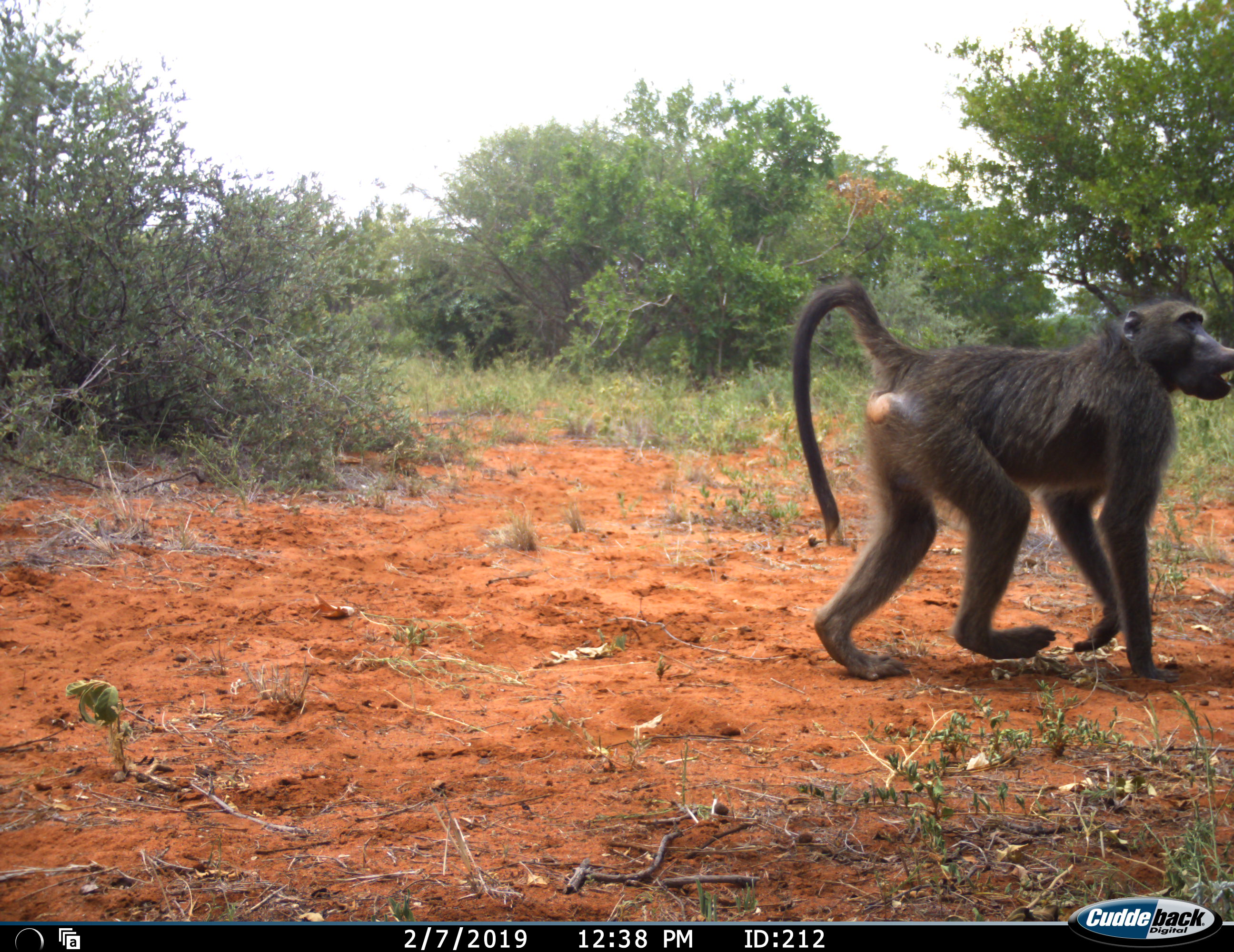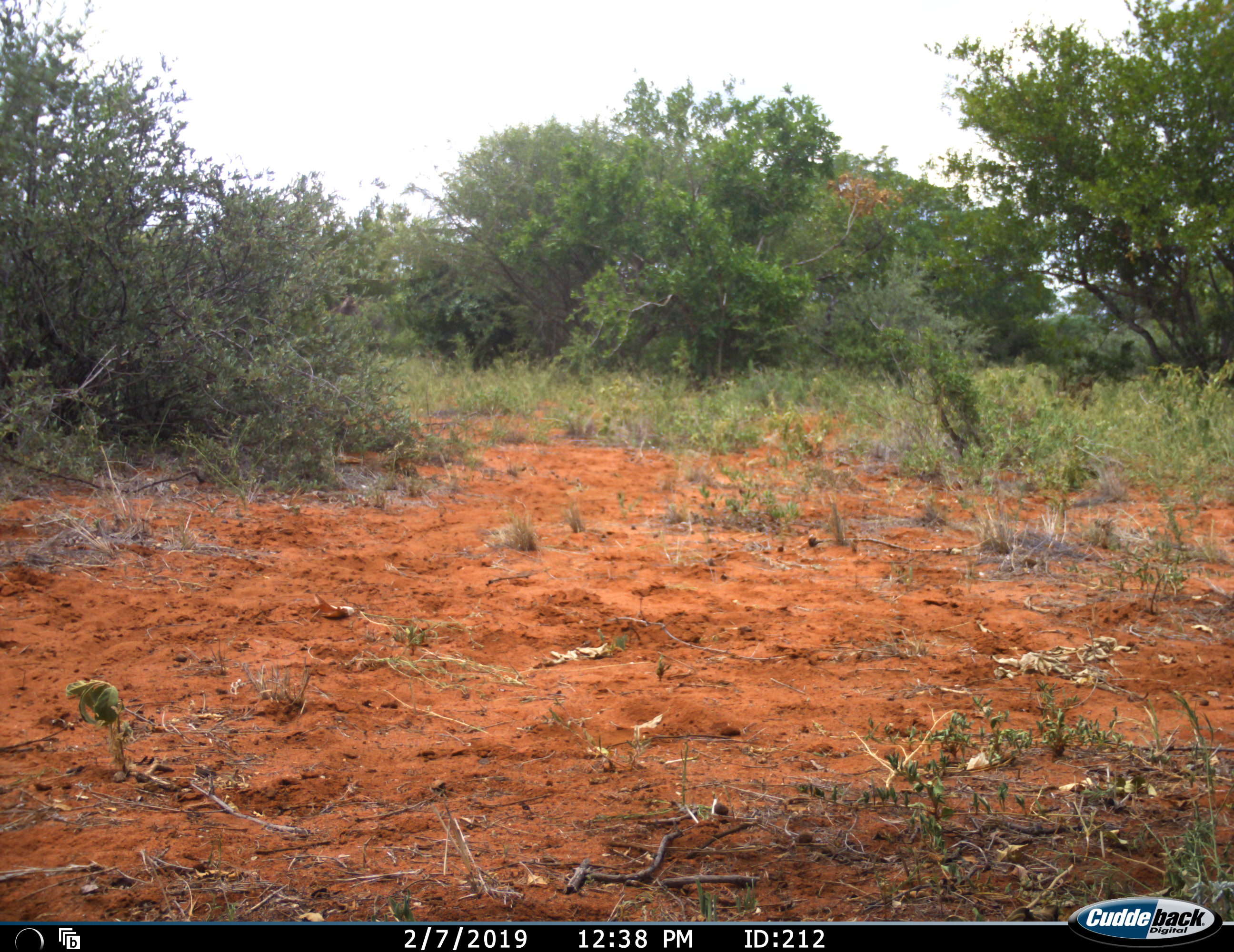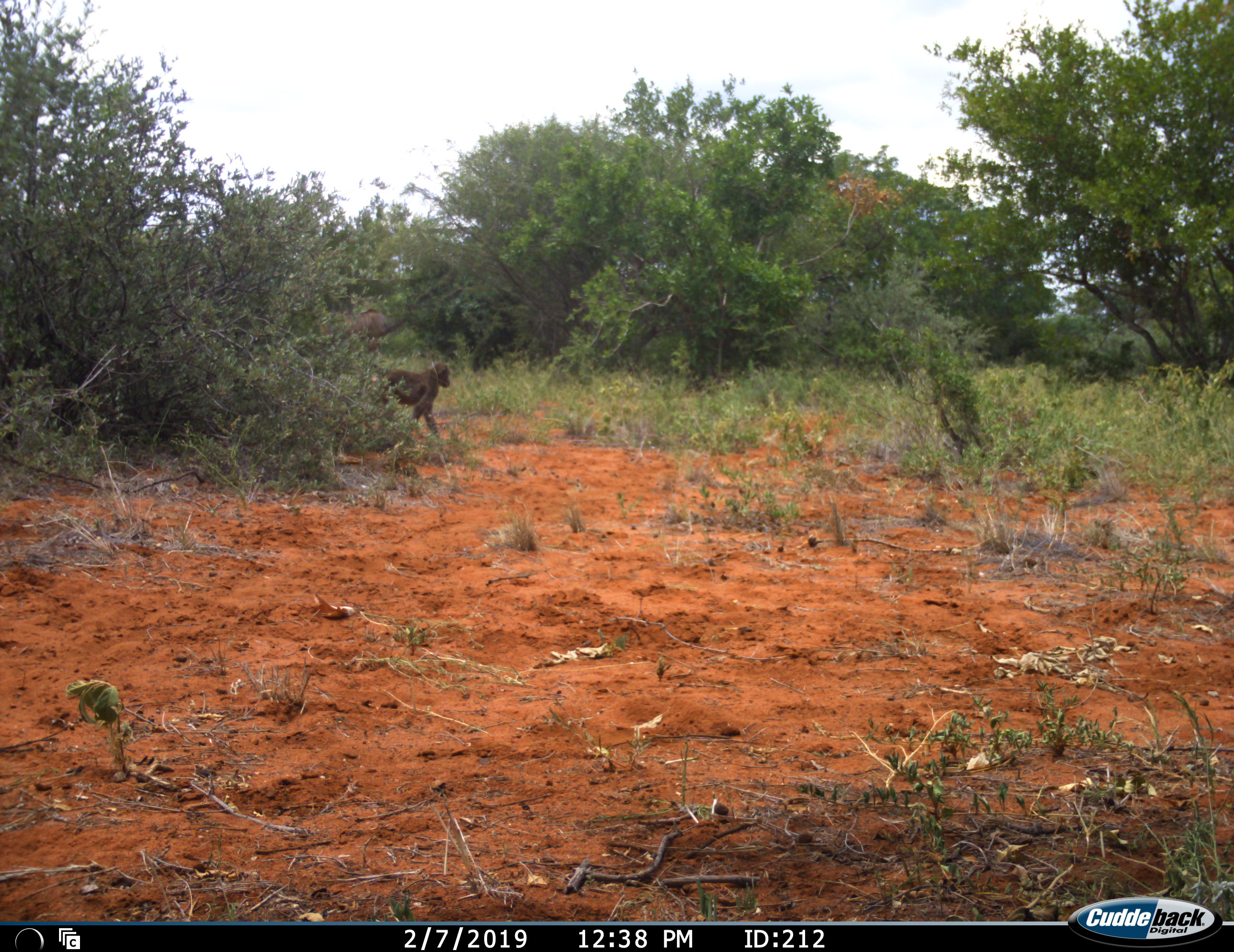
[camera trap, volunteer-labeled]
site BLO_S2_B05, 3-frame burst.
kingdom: Animalia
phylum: Chordata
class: Mammalia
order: Primates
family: Cercopithecidae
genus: Papio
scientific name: Papio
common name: baboon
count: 2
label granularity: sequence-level